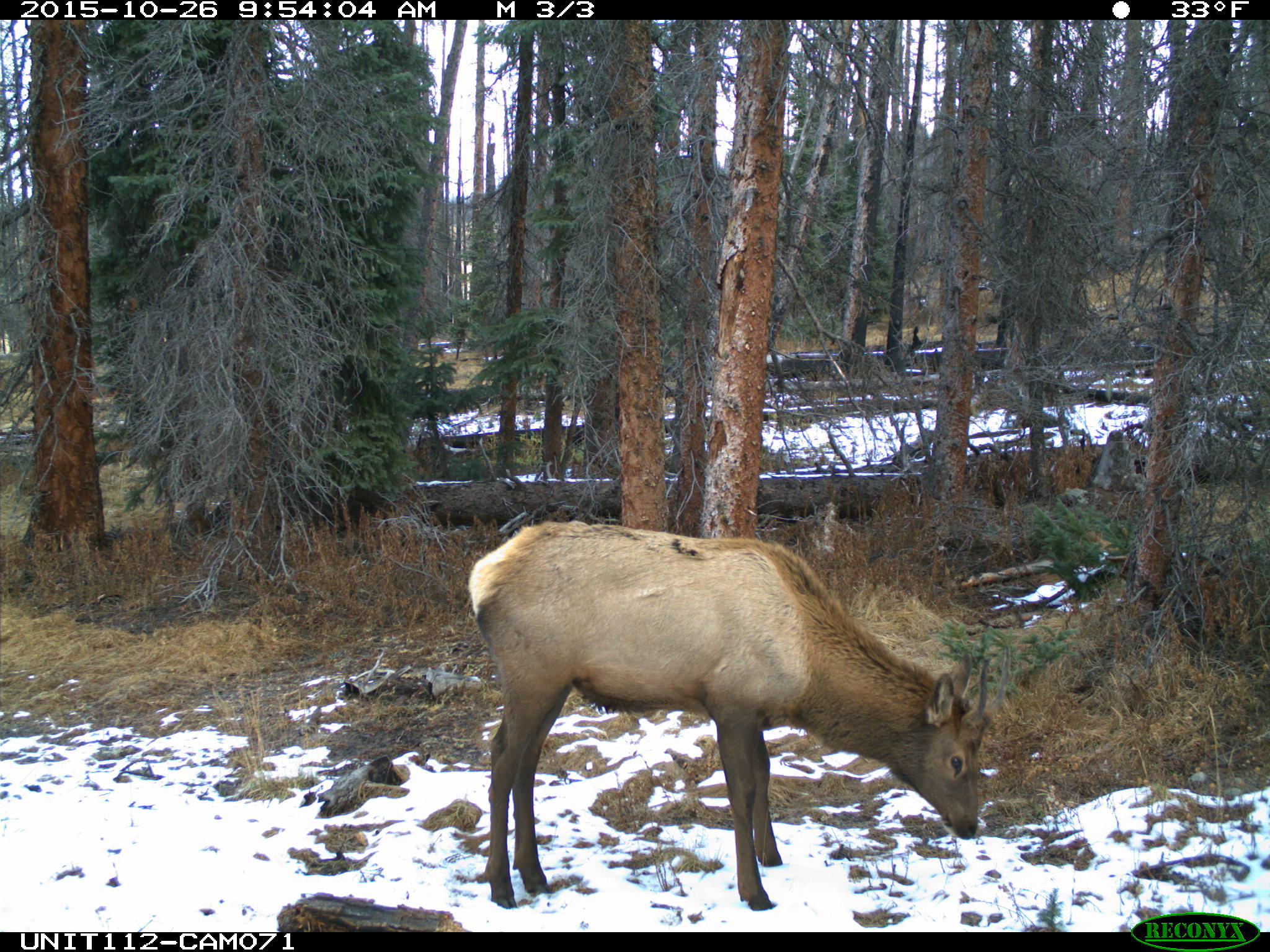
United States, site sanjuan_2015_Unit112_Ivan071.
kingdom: Animalia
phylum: Chordata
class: Mammalia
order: Artiodactyla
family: Cervidae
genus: Cervus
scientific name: Cervus elaphus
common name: red deer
Cervus elaphus (red deer).